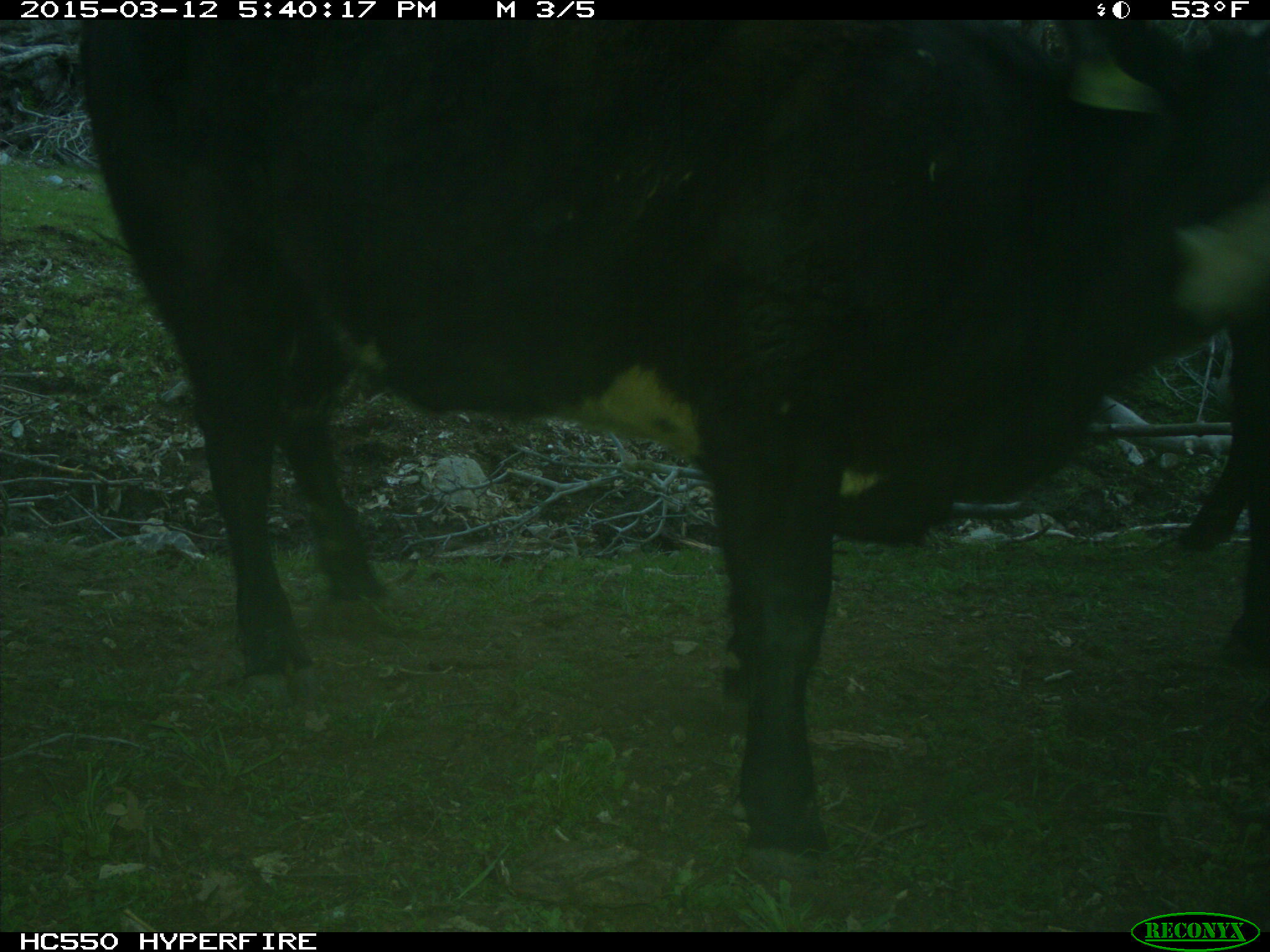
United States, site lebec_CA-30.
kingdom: Animalia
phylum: Chordata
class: Mammalia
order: Artiodactyla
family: Bovidae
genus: Bos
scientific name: Bos taurus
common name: domestic cow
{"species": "Bos taurus (domestic cow)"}